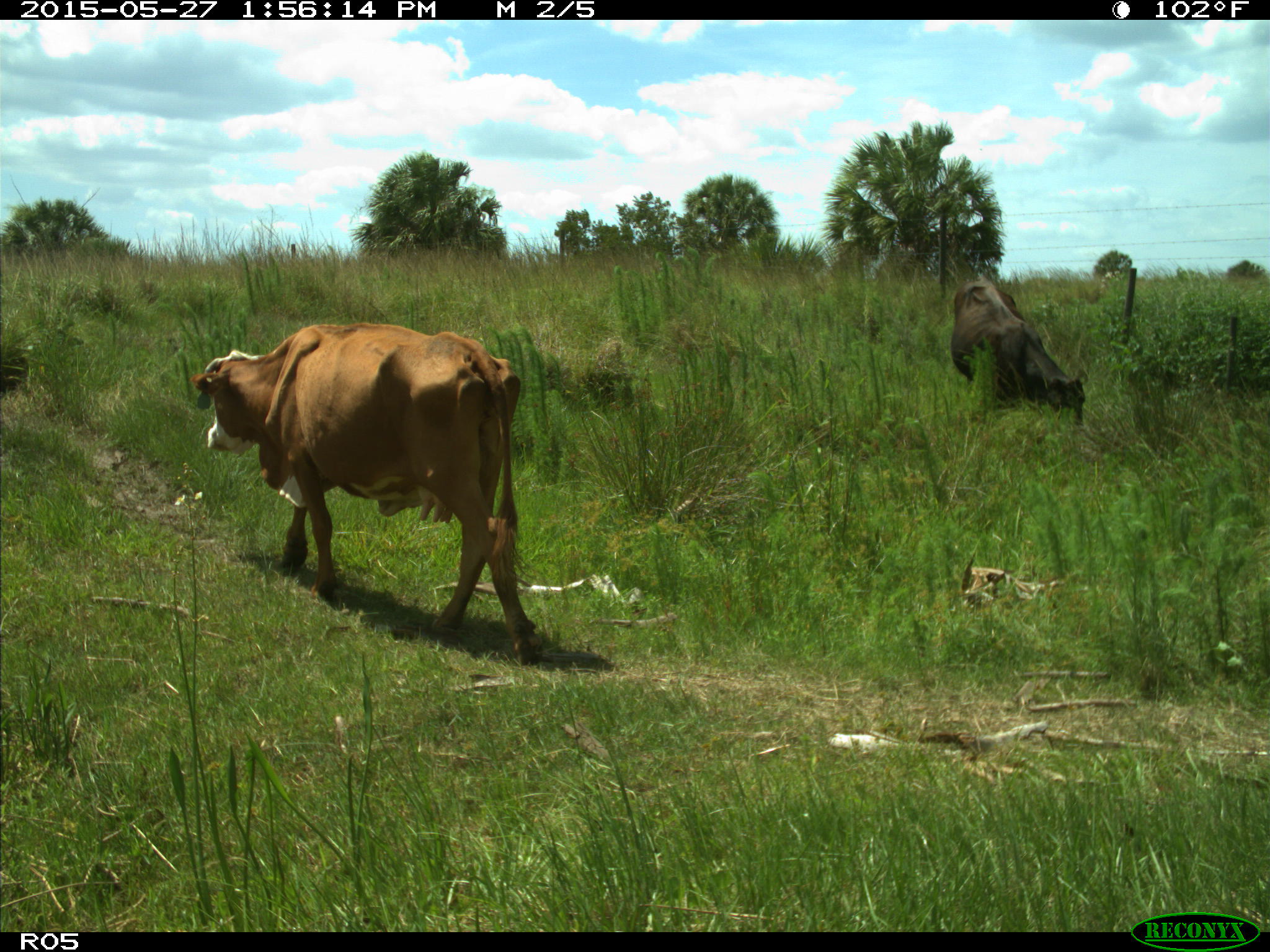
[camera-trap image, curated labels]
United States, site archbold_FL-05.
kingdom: Animalia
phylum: Chordata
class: Mammalia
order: Artiodactyla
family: Bovidae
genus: Bos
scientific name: Bos taurus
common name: domestic cow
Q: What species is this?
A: Bos taurus (domestic cow).